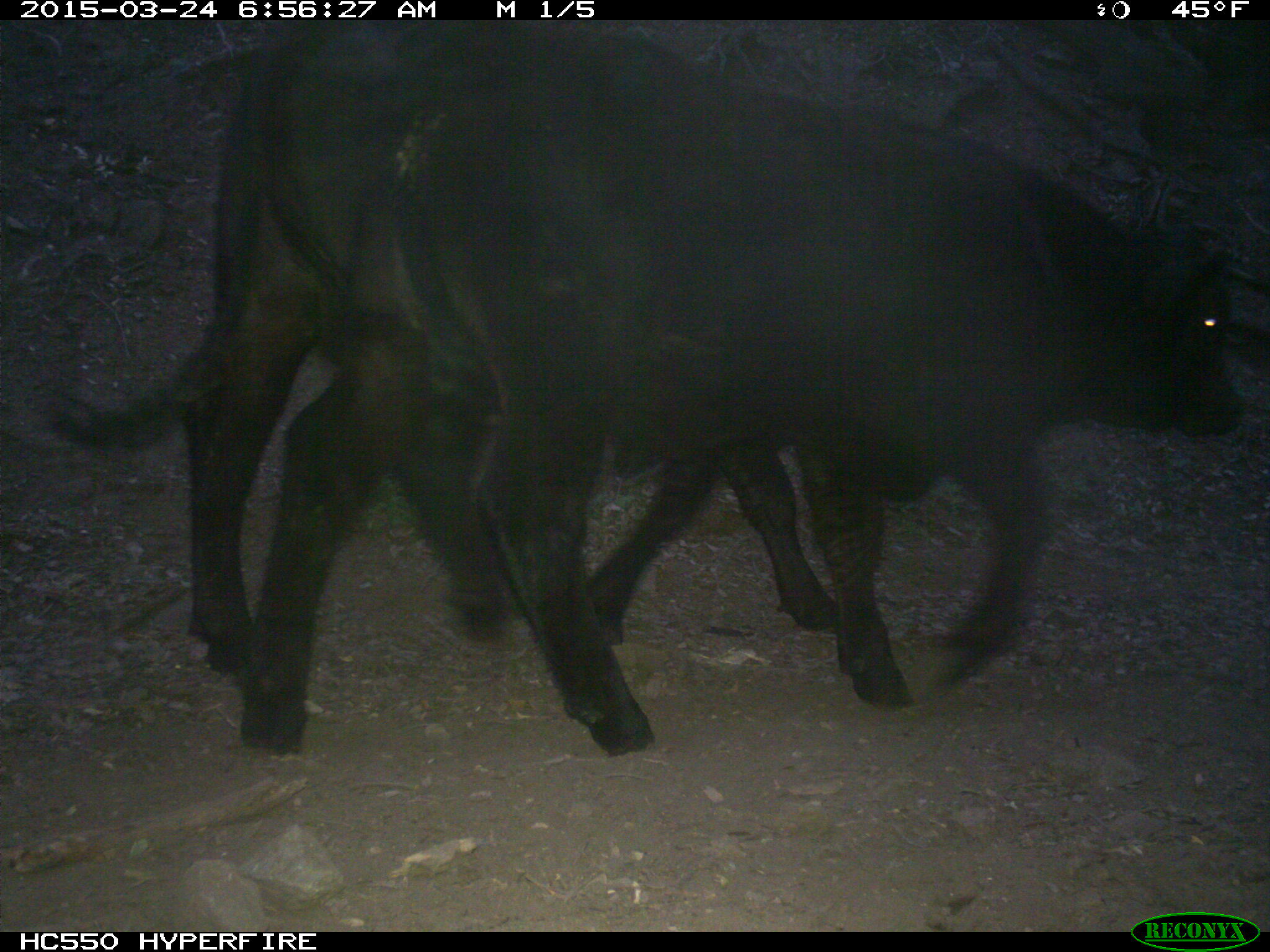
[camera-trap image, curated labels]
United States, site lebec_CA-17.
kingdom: Animalia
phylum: Chordata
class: Mammalia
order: Artiodactyla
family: Bovidae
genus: Bos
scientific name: Bos taurus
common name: domestic cow